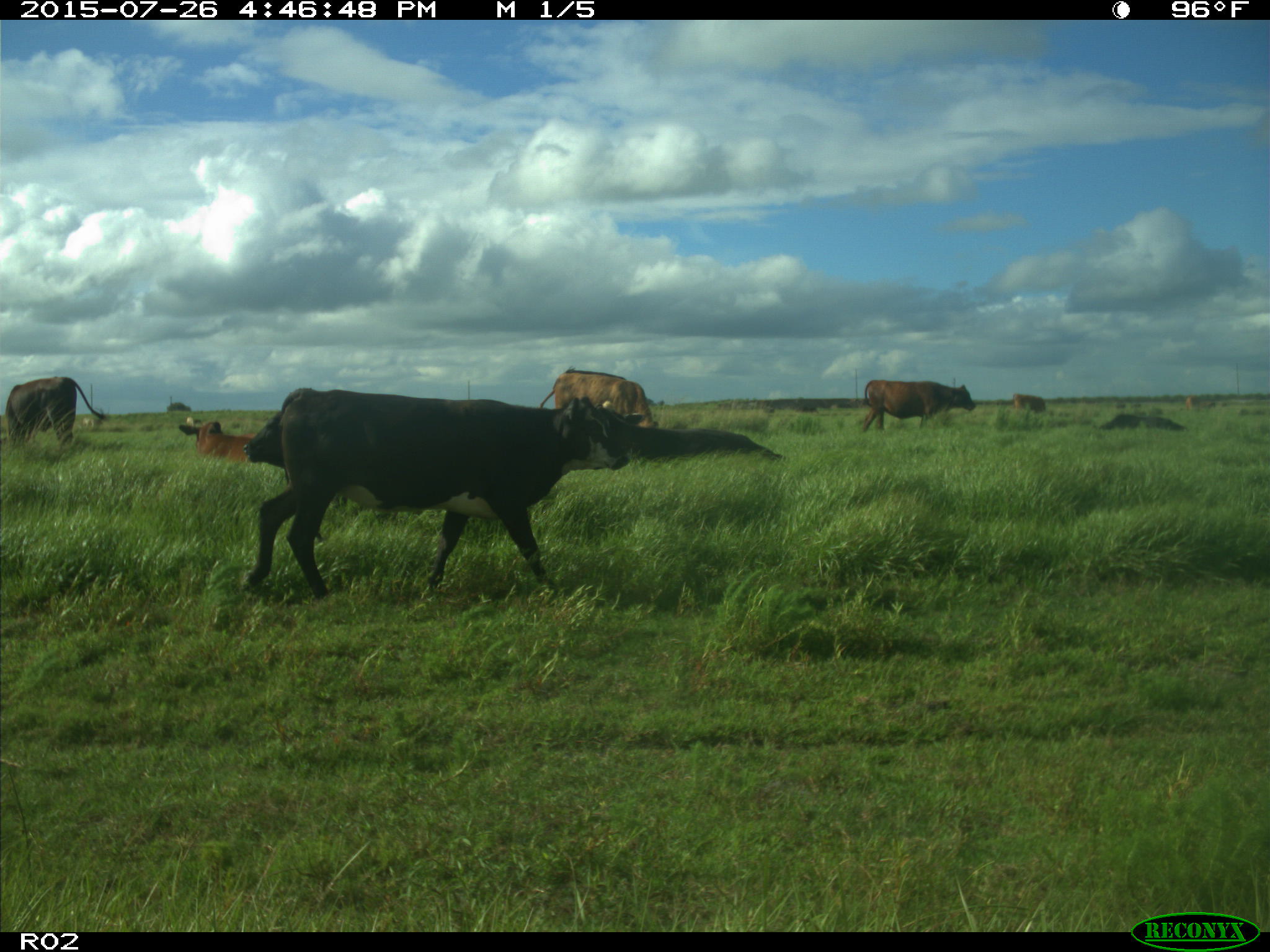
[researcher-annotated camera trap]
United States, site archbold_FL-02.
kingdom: Animalia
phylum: Chordata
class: Mammalia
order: Artiodactyla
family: Bovidae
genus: Bos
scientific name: Bos taurus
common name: domestic cow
Bos taurus (domestic cow).